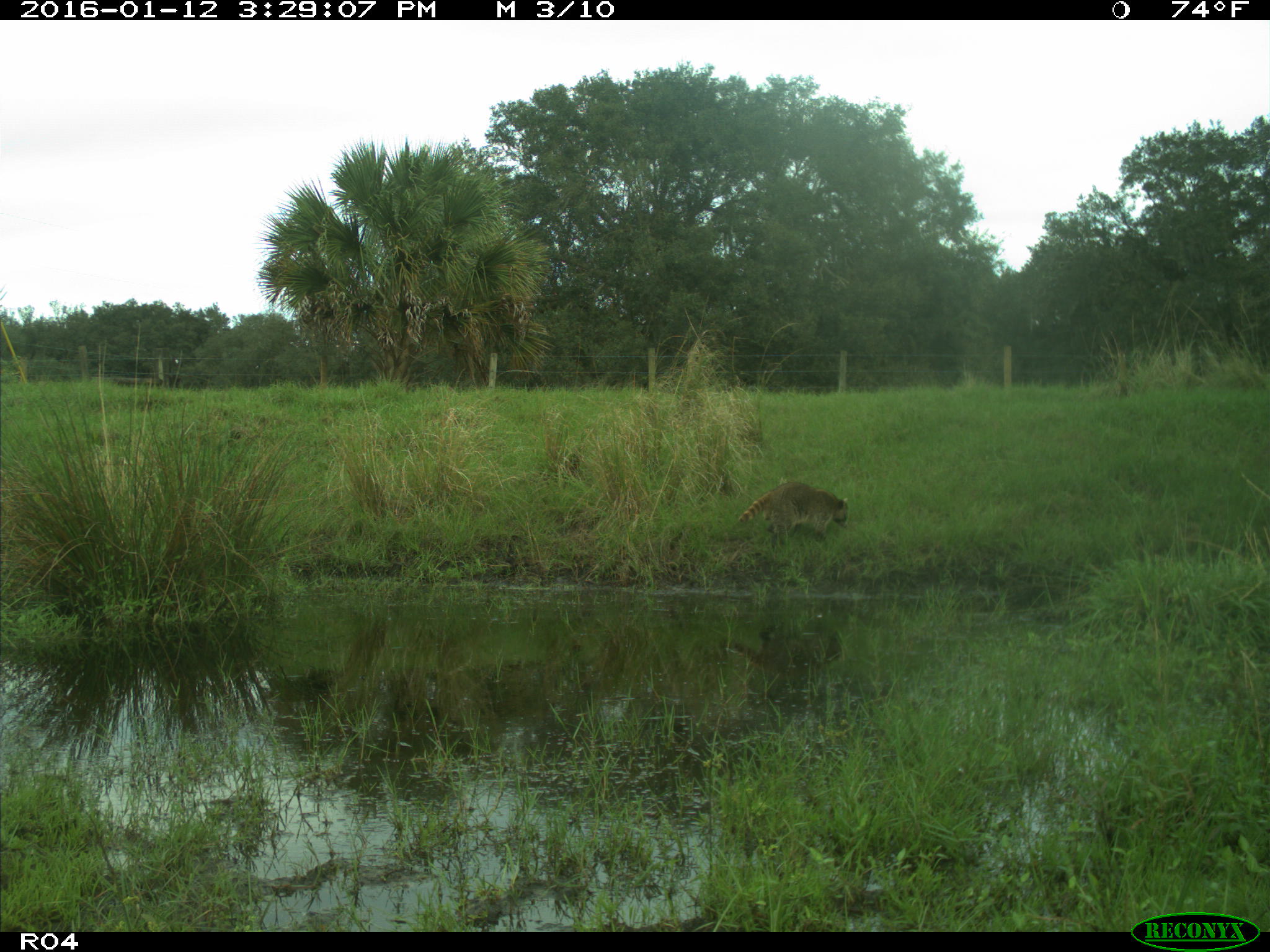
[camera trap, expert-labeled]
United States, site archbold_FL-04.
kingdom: Animalia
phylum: Chordata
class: Mammalia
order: Carnivora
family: Procyonidae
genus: Procyon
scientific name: Procyon lotor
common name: common raccoon